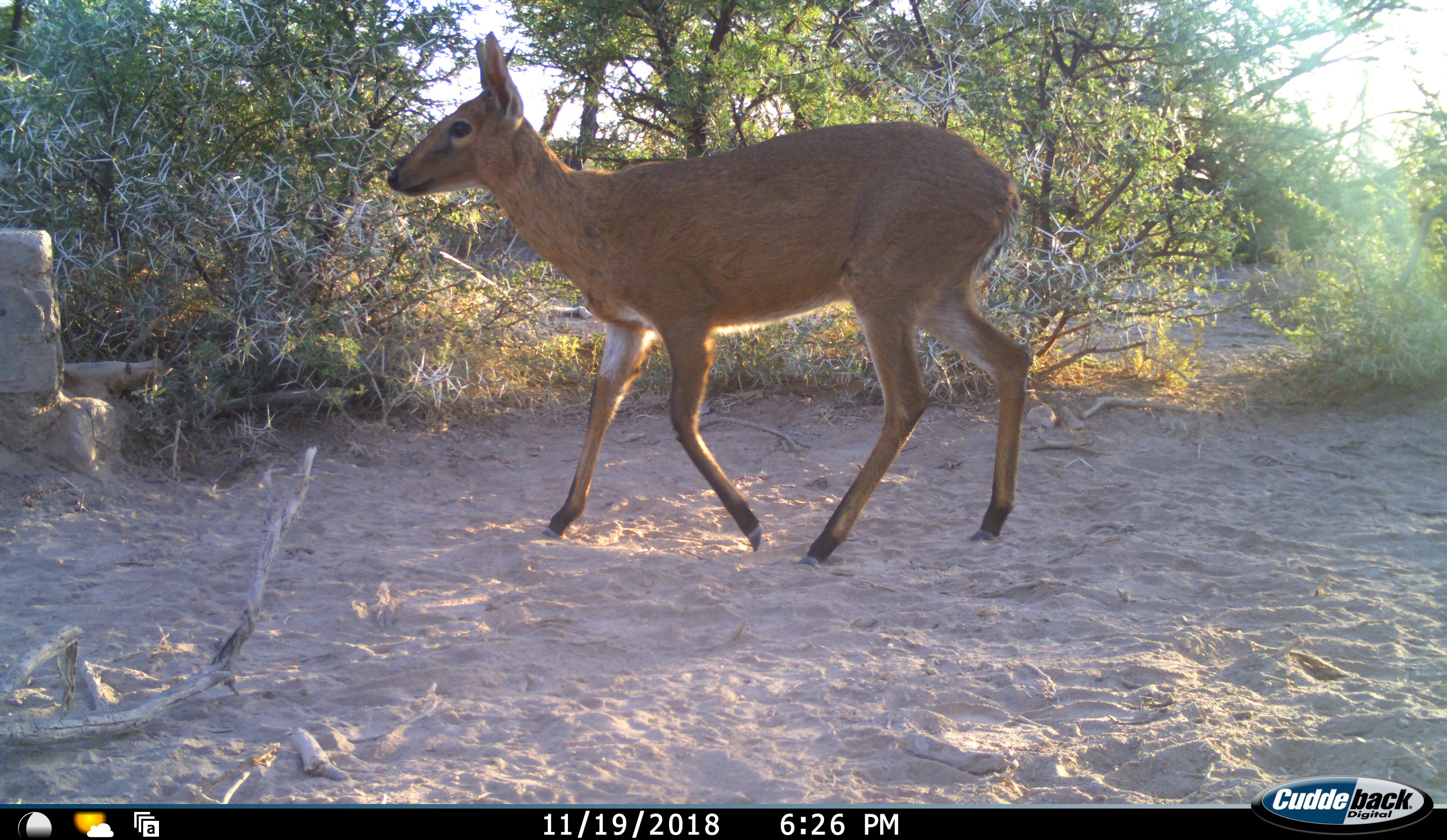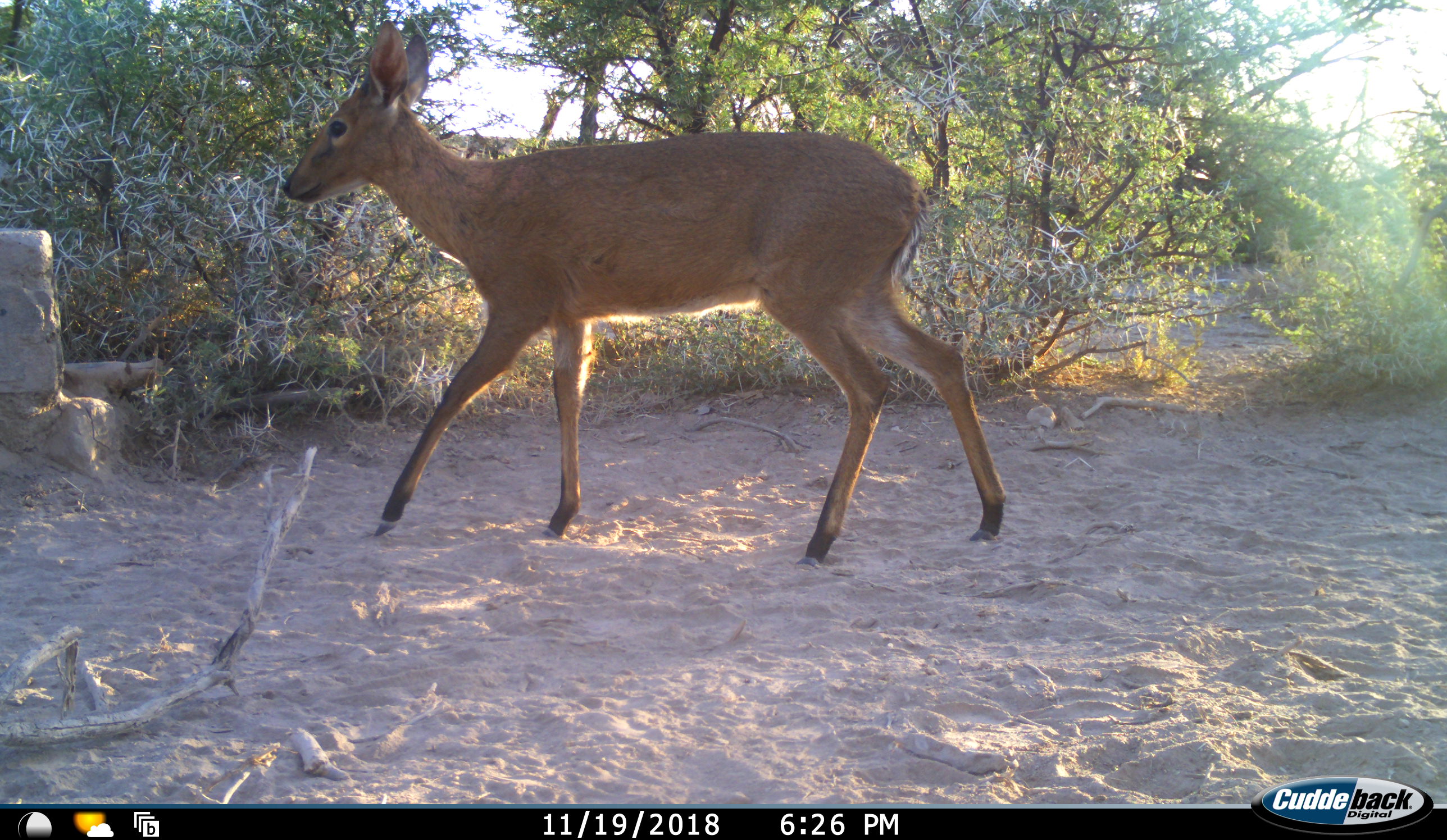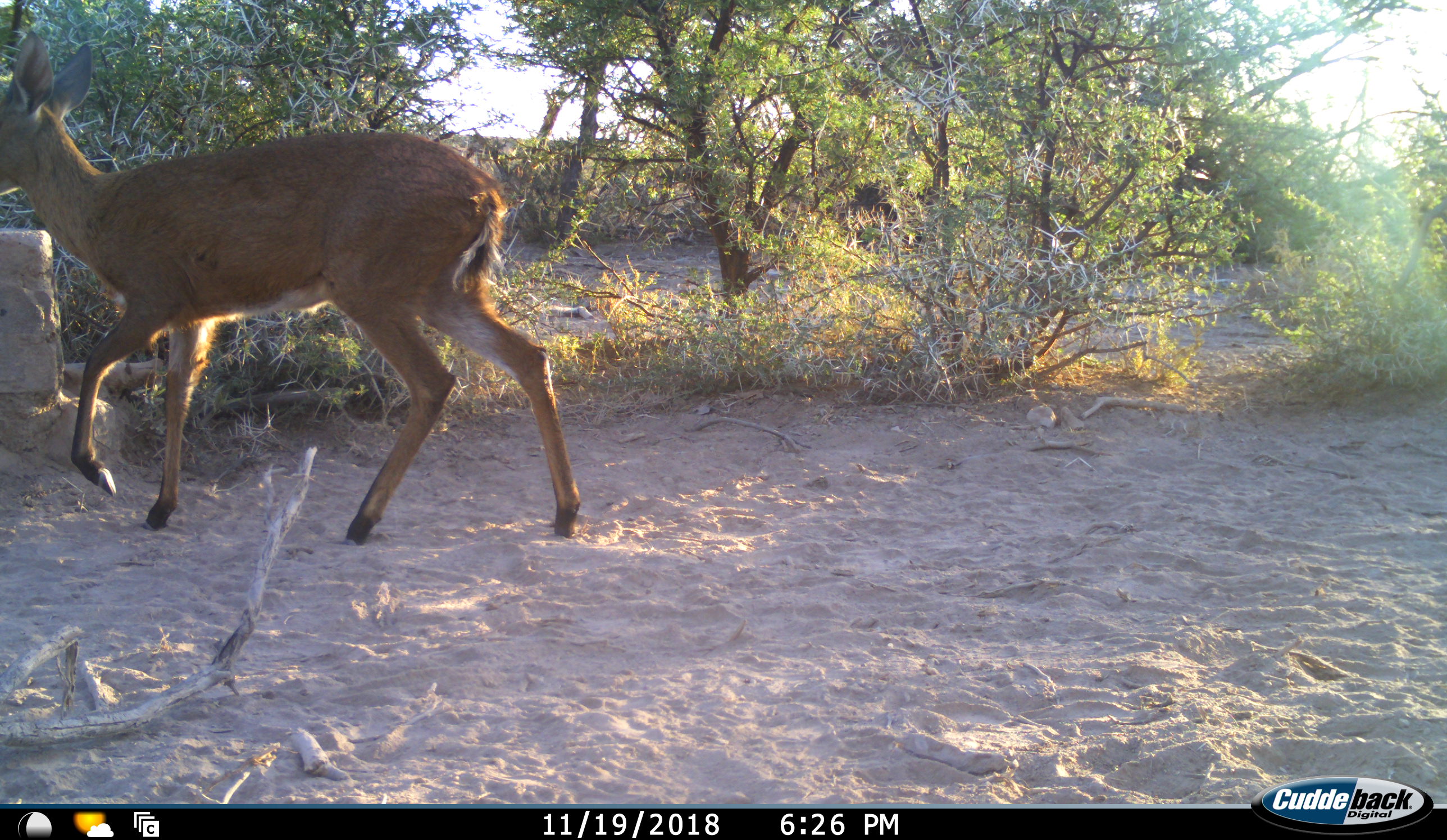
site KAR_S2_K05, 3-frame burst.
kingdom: Animalia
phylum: Chordata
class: Mammalia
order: Artiodactyla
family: Bovidae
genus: Sylvicapra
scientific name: Sylvicapra grimmia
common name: common duiker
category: duikercommongrey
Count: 1.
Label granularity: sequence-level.